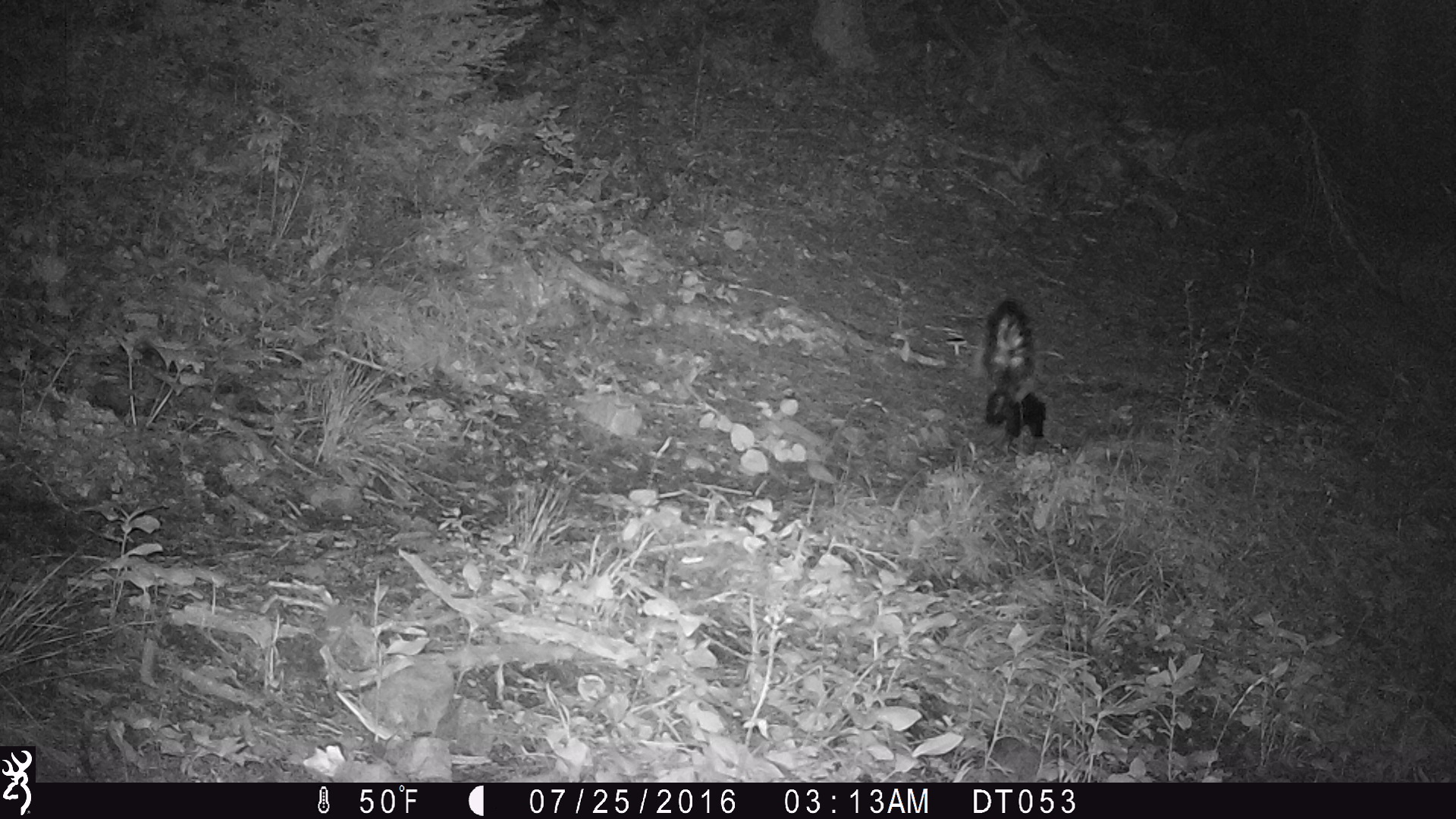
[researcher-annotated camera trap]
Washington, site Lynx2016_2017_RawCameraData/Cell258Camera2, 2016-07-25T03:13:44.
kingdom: Animalia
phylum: Chordata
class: Mammalia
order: Carnivora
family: Mephitidae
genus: Mephitis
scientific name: Mephitis mephitis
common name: striped skunk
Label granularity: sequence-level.